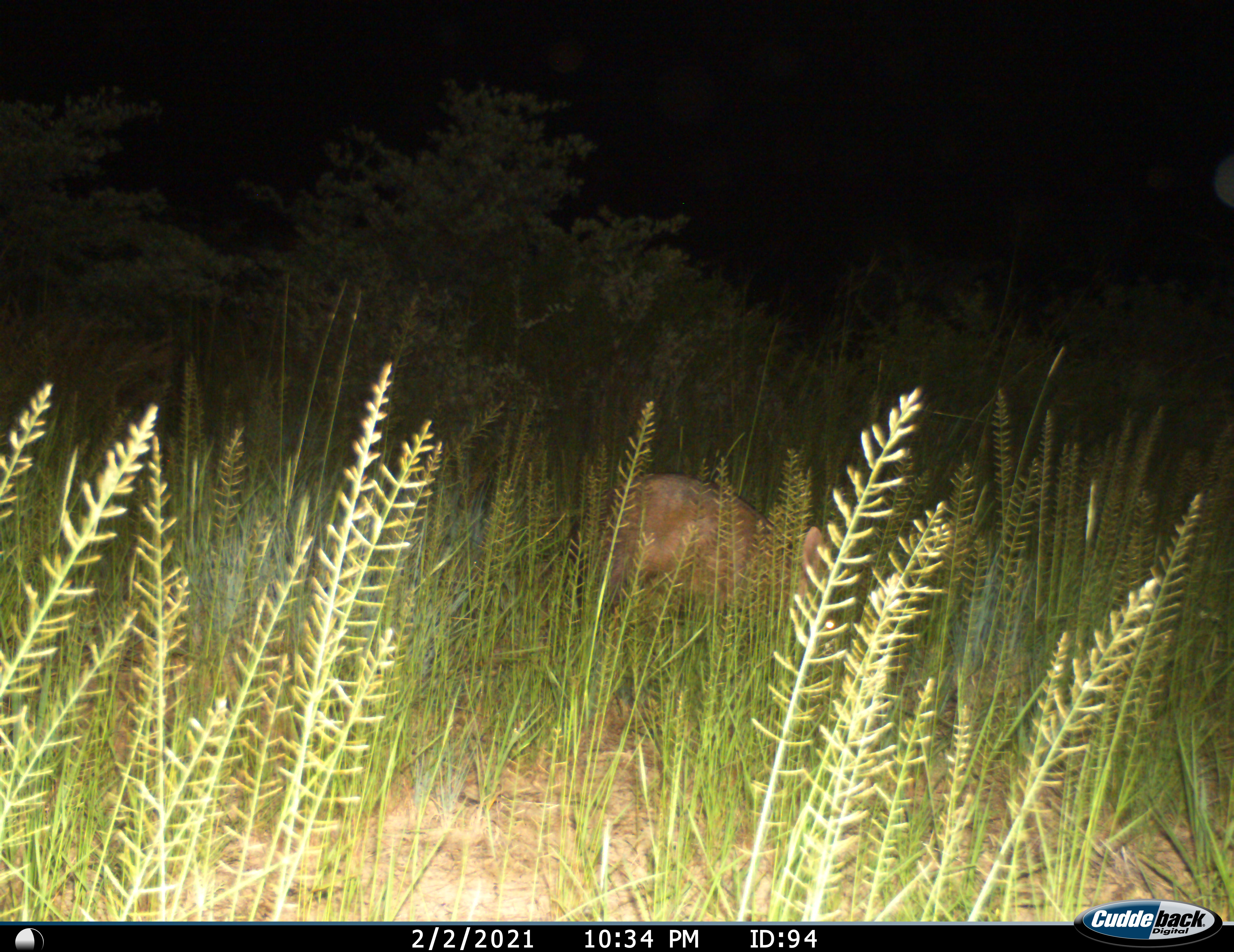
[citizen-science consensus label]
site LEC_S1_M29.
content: unidentified animal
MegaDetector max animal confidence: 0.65